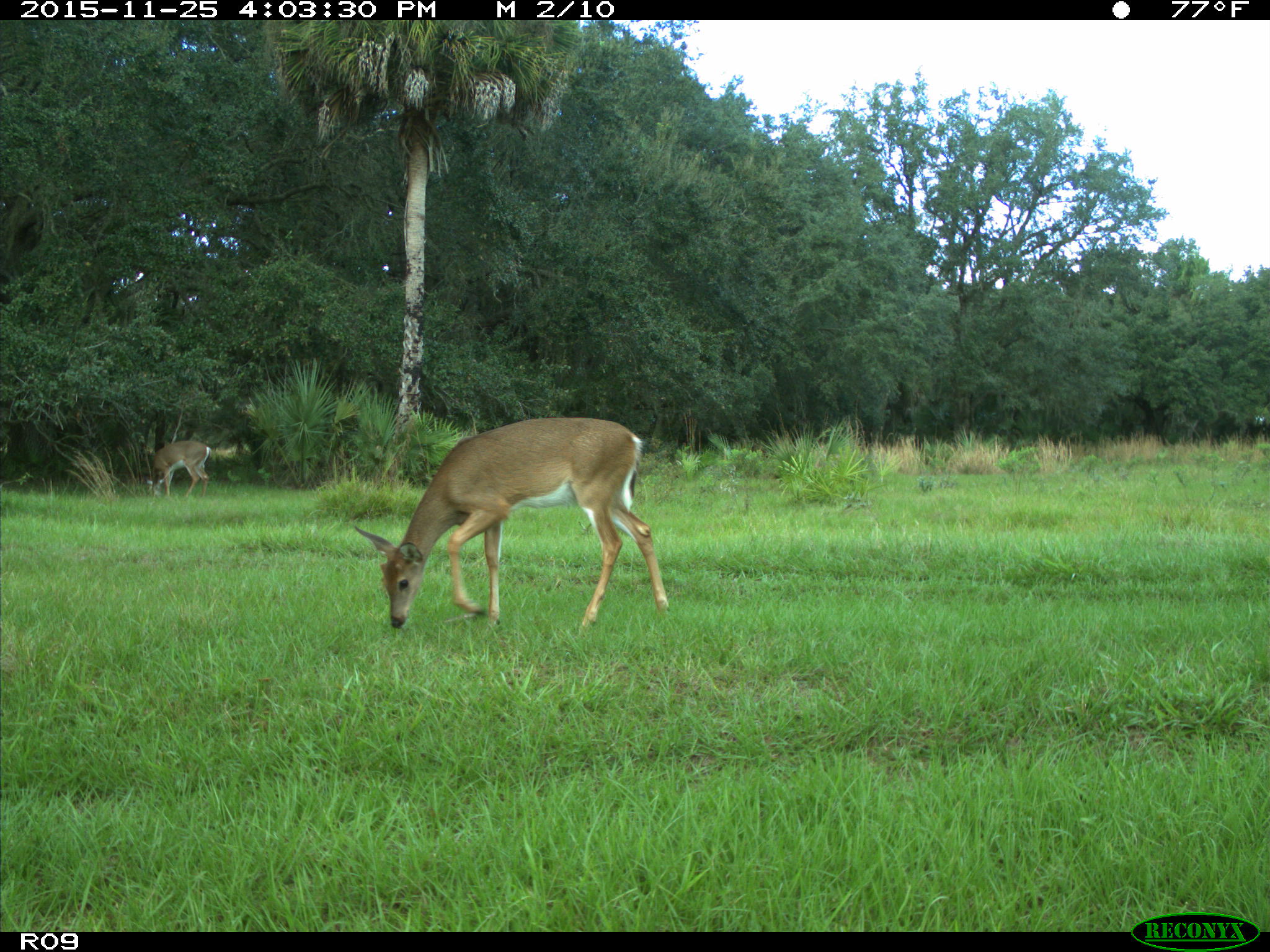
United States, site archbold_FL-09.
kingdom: Animalia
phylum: Chordata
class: Mammalia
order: Artiodactyla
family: Cervidae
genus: Odocoileus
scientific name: Odocoileus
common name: deer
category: unidentified deer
Unidentified deer (deer) (Odocoileus).